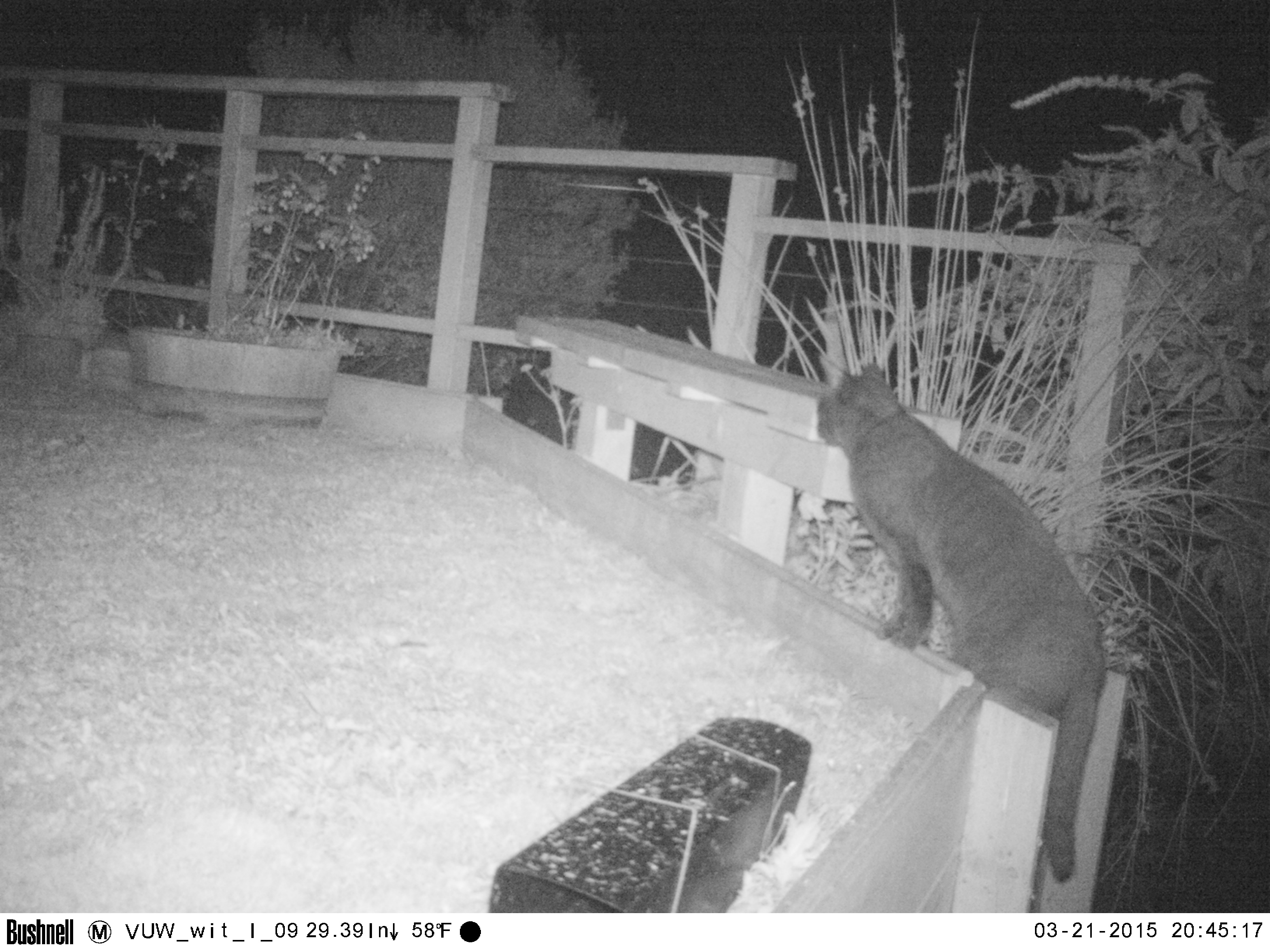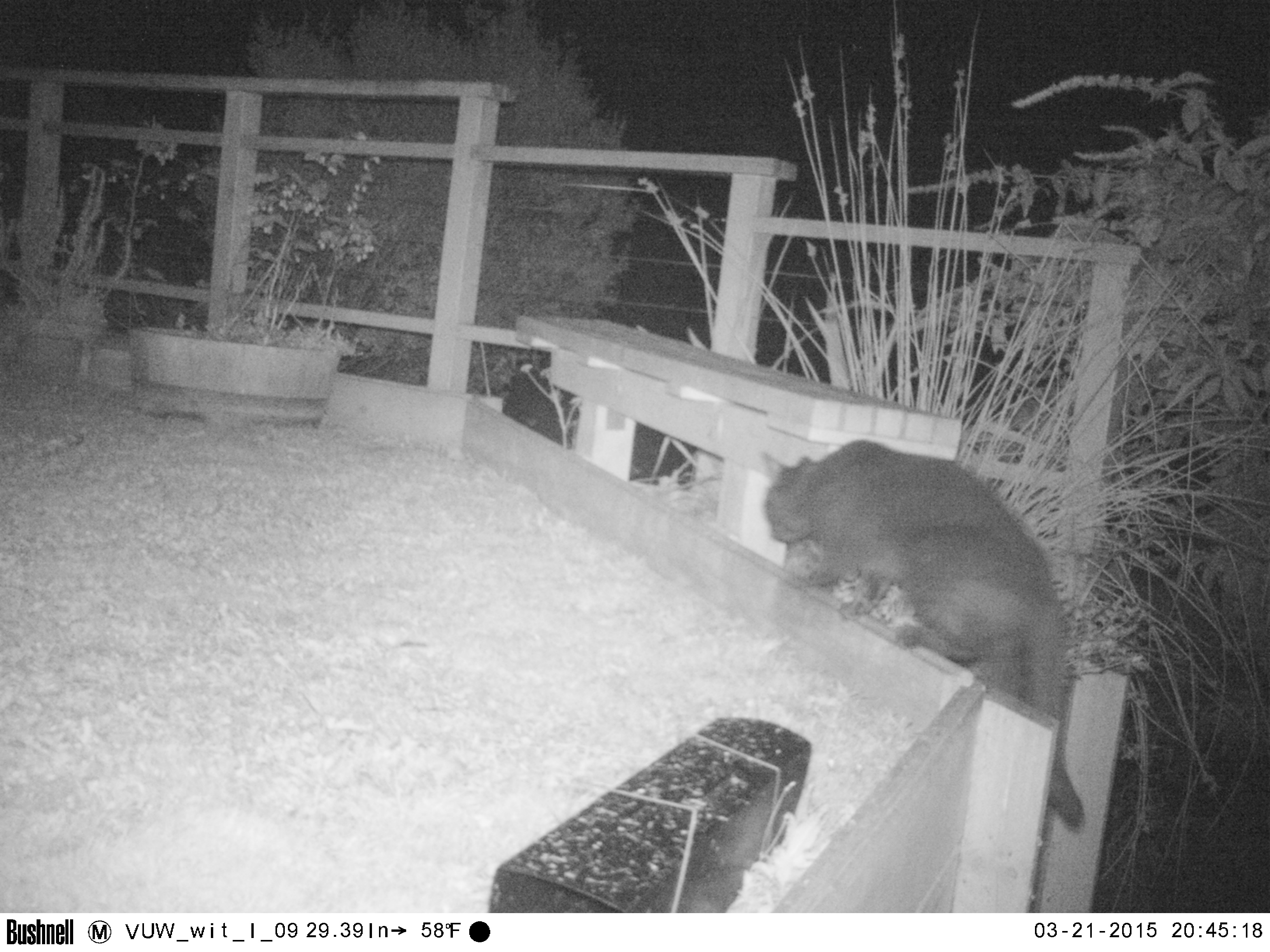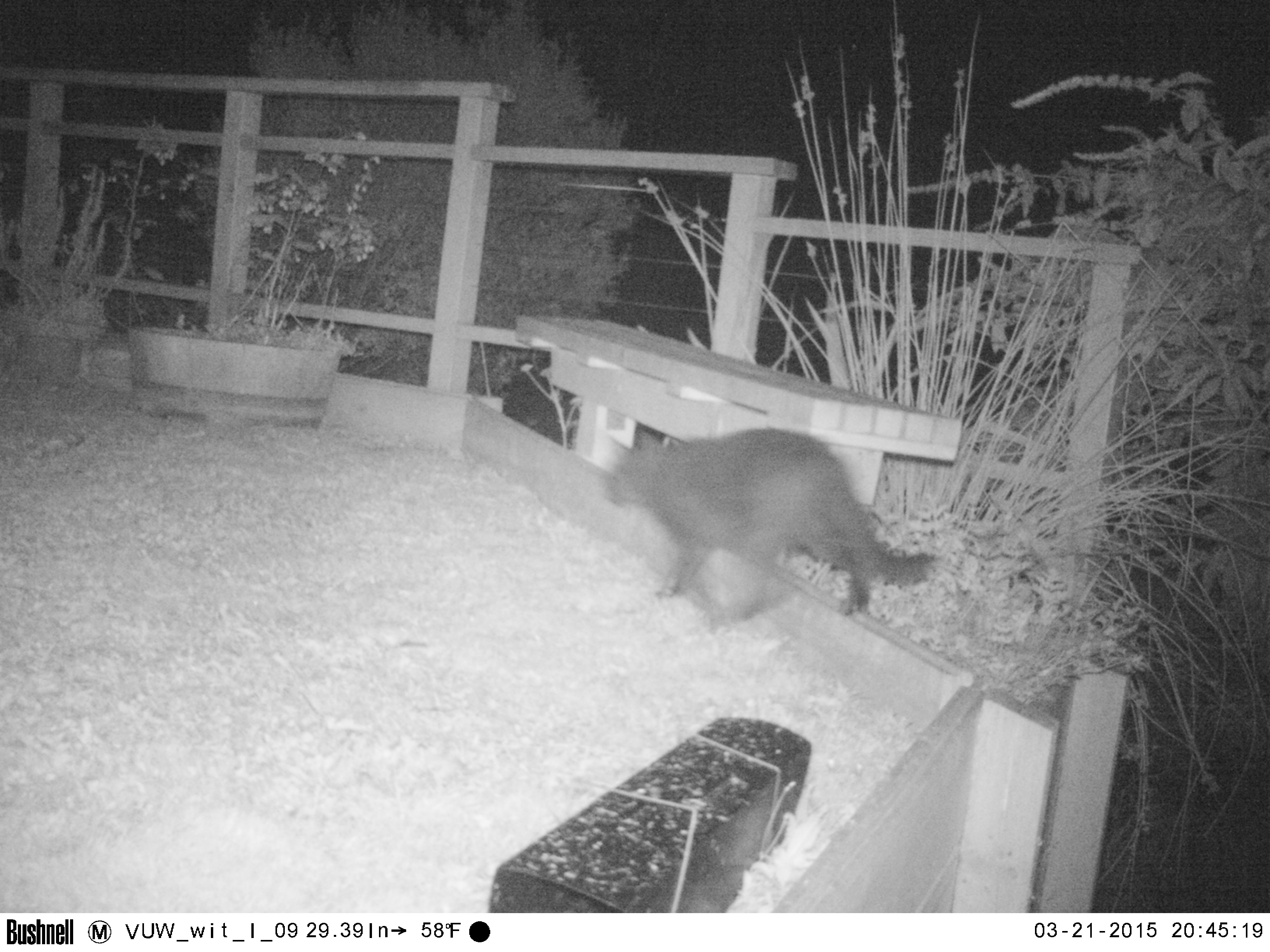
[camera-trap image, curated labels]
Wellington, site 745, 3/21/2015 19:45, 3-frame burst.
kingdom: Animalia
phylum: Chordata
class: Mammalia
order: Carnivora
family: Felidae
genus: Felis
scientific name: Felis catus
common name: cat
Cat (Felis catus).